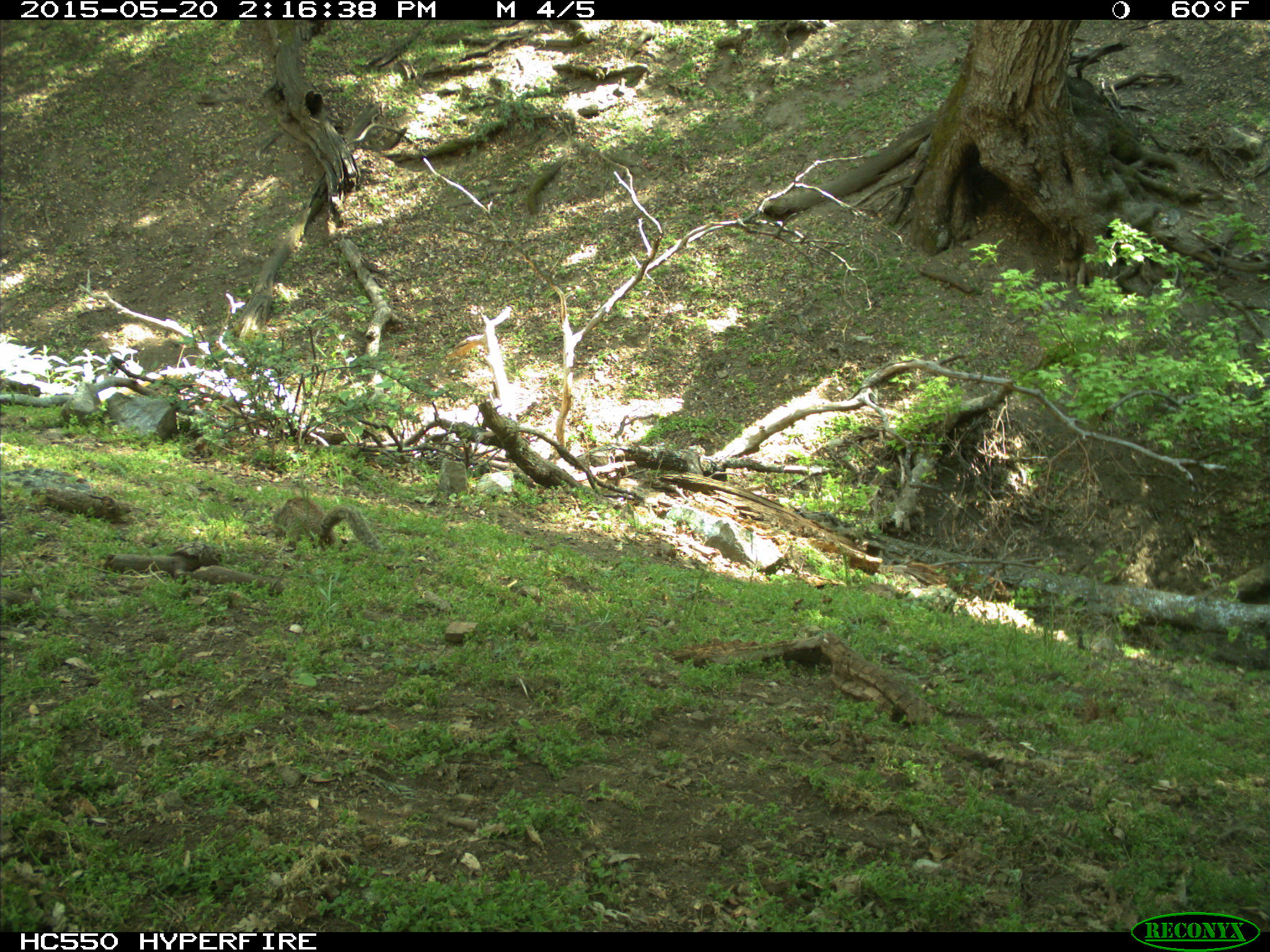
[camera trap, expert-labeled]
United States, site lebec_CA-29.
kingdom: Animalia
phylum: Chordata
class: Mammalia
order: Rodentia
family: Sciuridae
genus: Otospermophilus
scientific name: Otospermophilus beecheyi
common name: california ground squirrel